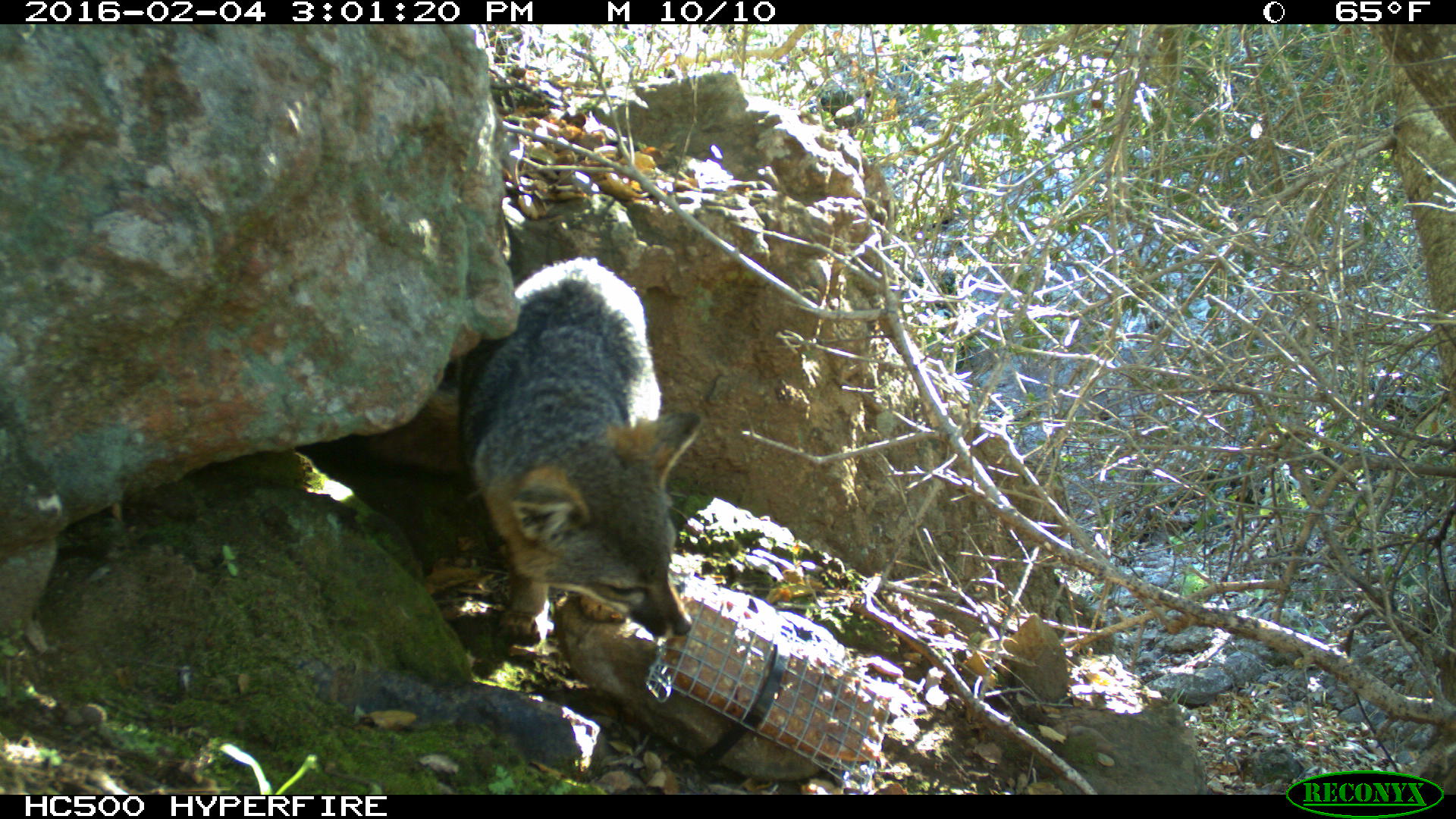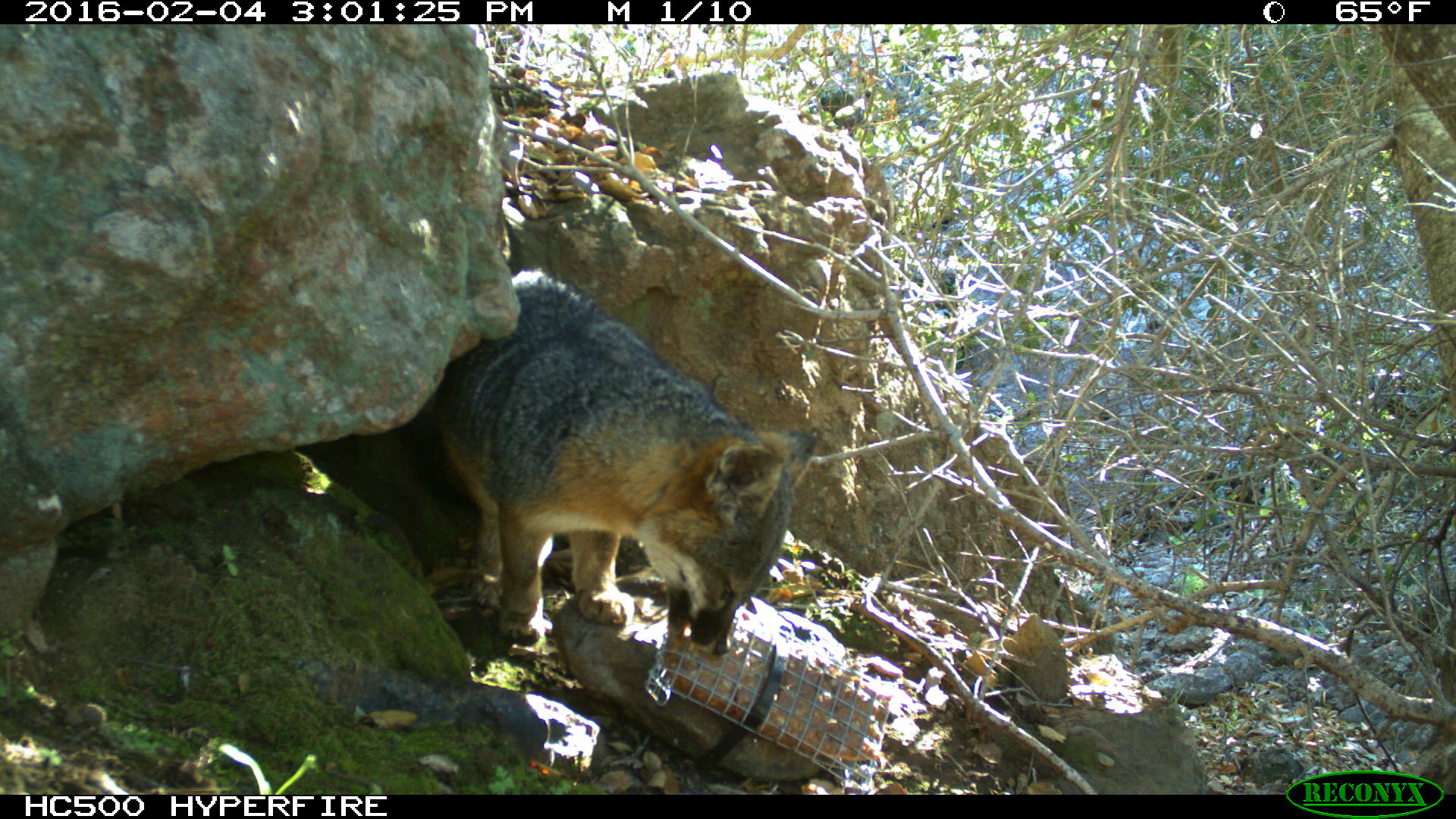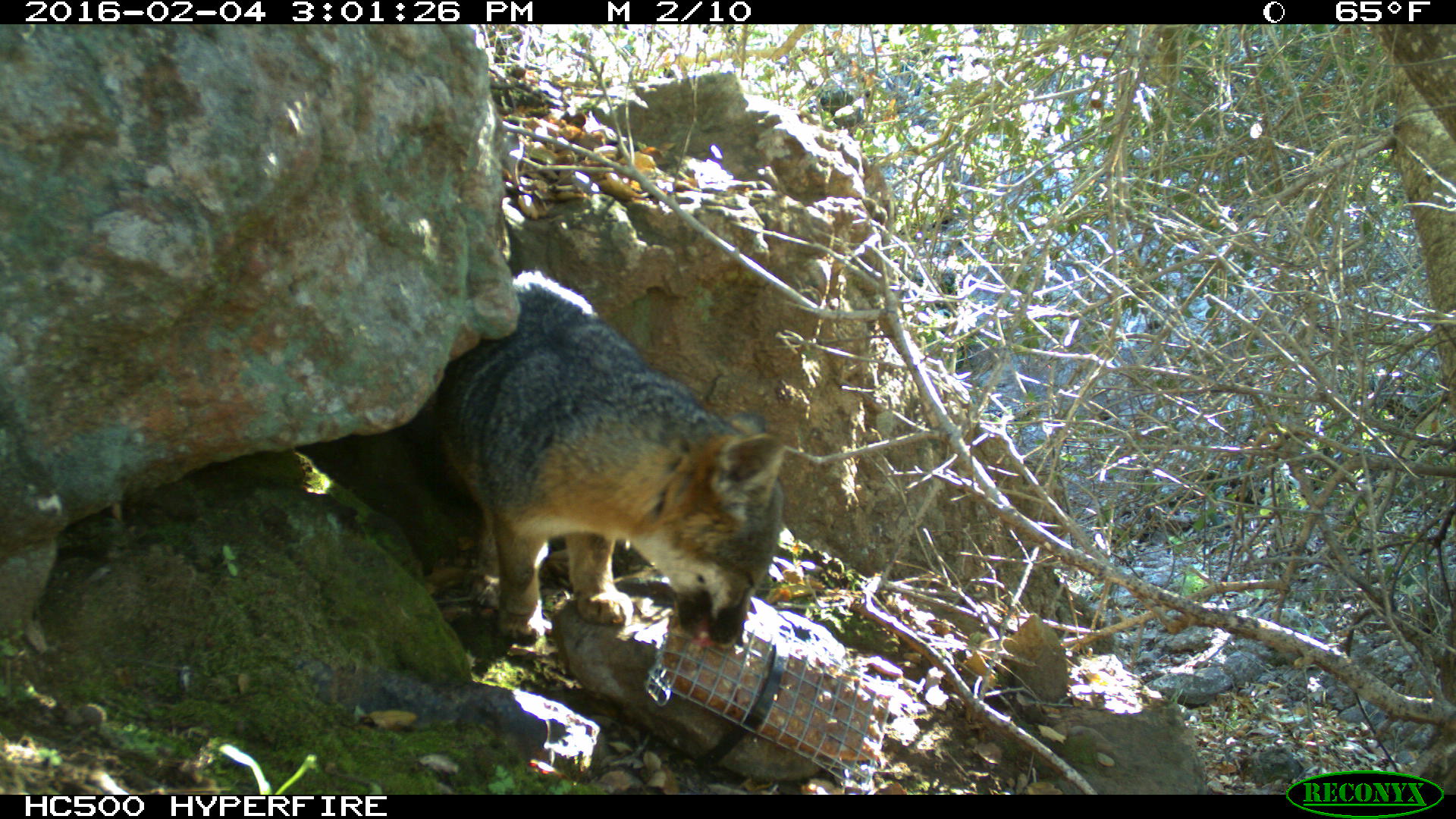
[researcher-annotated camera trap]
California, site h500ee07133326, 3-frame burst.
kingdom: Animalia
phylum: Chordata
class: Mammalia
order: Carnivora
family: Canidae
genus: Urocyon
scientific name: Urocyon littoralis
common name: island fox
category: fox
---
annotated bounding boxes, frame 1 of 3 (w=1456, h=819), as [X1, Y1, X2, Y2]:
fox: [347, 254, 701, 643]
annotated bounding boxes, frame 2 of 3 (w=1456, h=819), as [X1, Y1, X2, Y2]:
fox: [427, 267, 816, 658]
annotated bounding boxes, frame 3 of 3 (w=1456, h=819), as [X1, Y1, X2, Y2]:
fox: [397, 268, 784, 652]